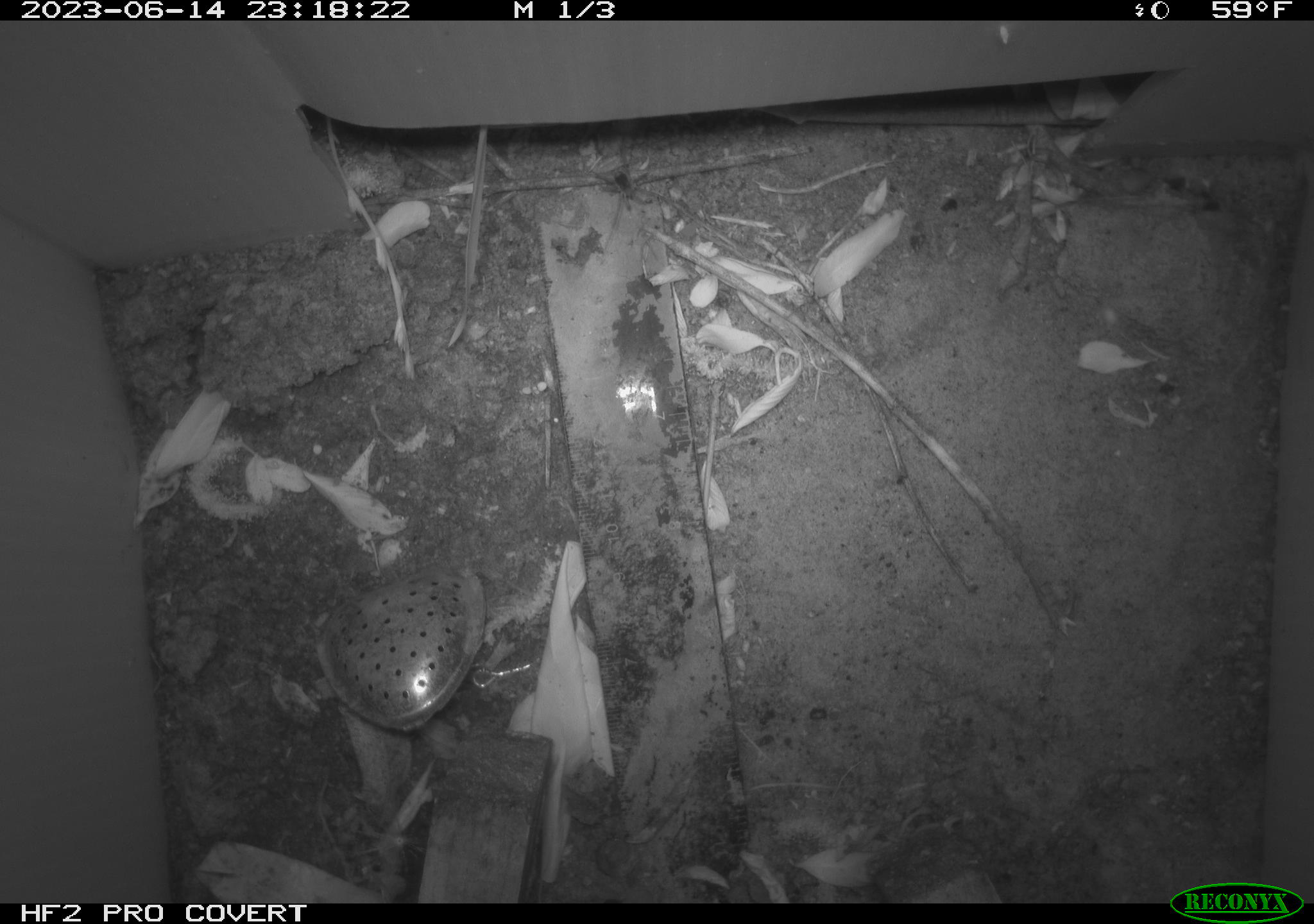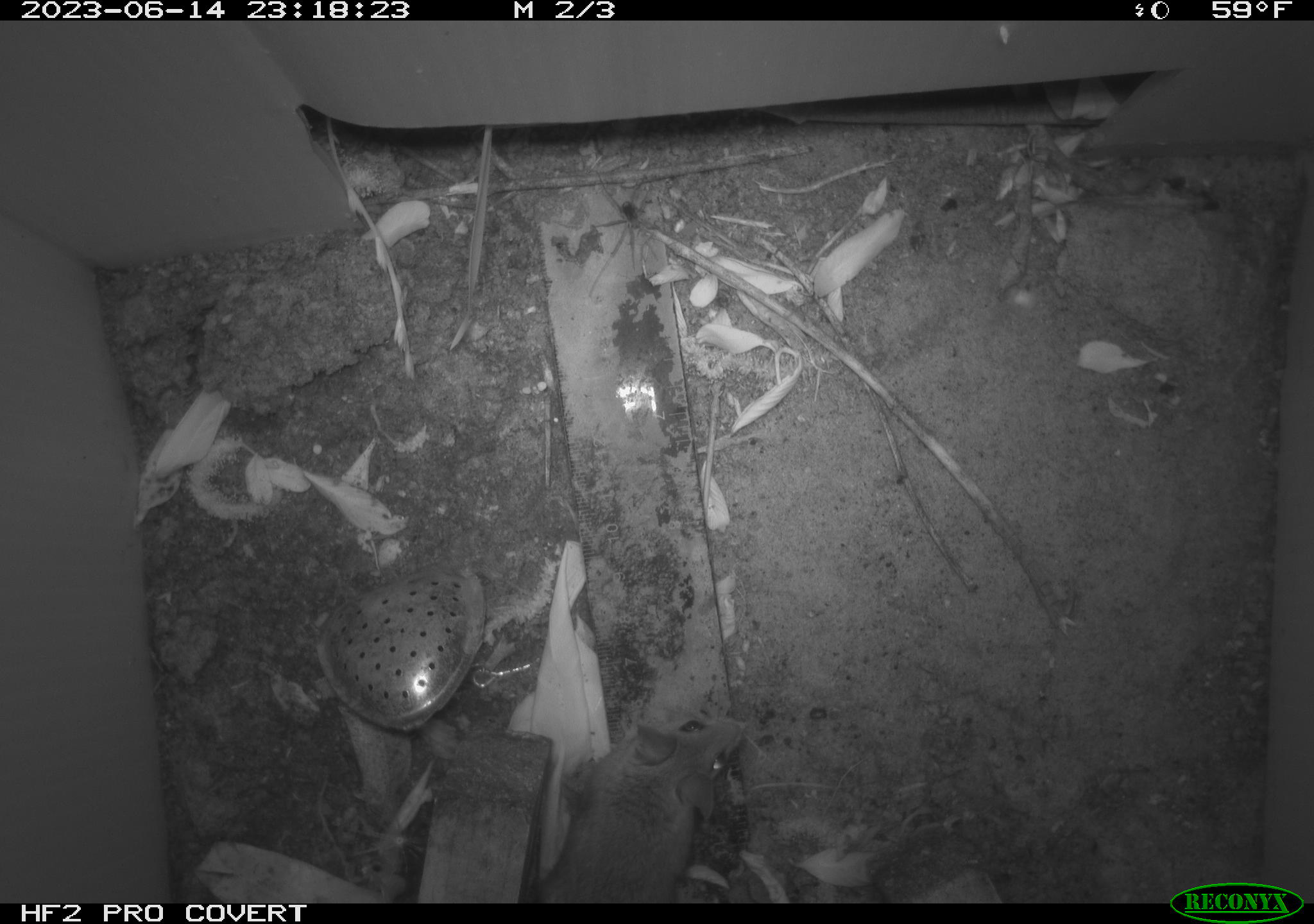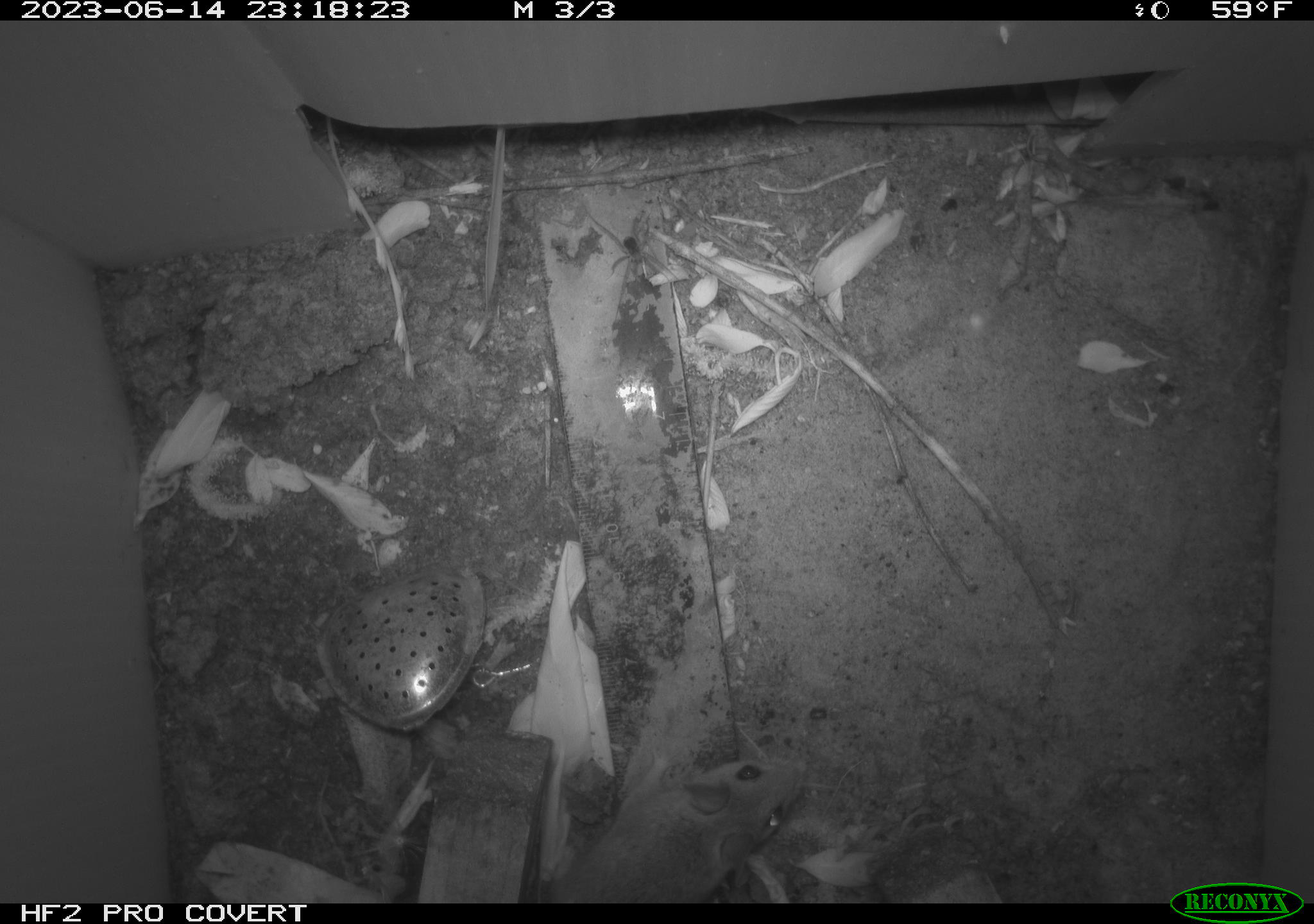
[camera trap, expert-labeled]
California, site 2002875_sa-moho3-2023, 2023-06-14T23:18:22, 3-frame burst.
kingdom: Animalia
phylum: Chordata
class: Mammalia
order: Rodentia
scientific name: Rodentia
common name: mouse species